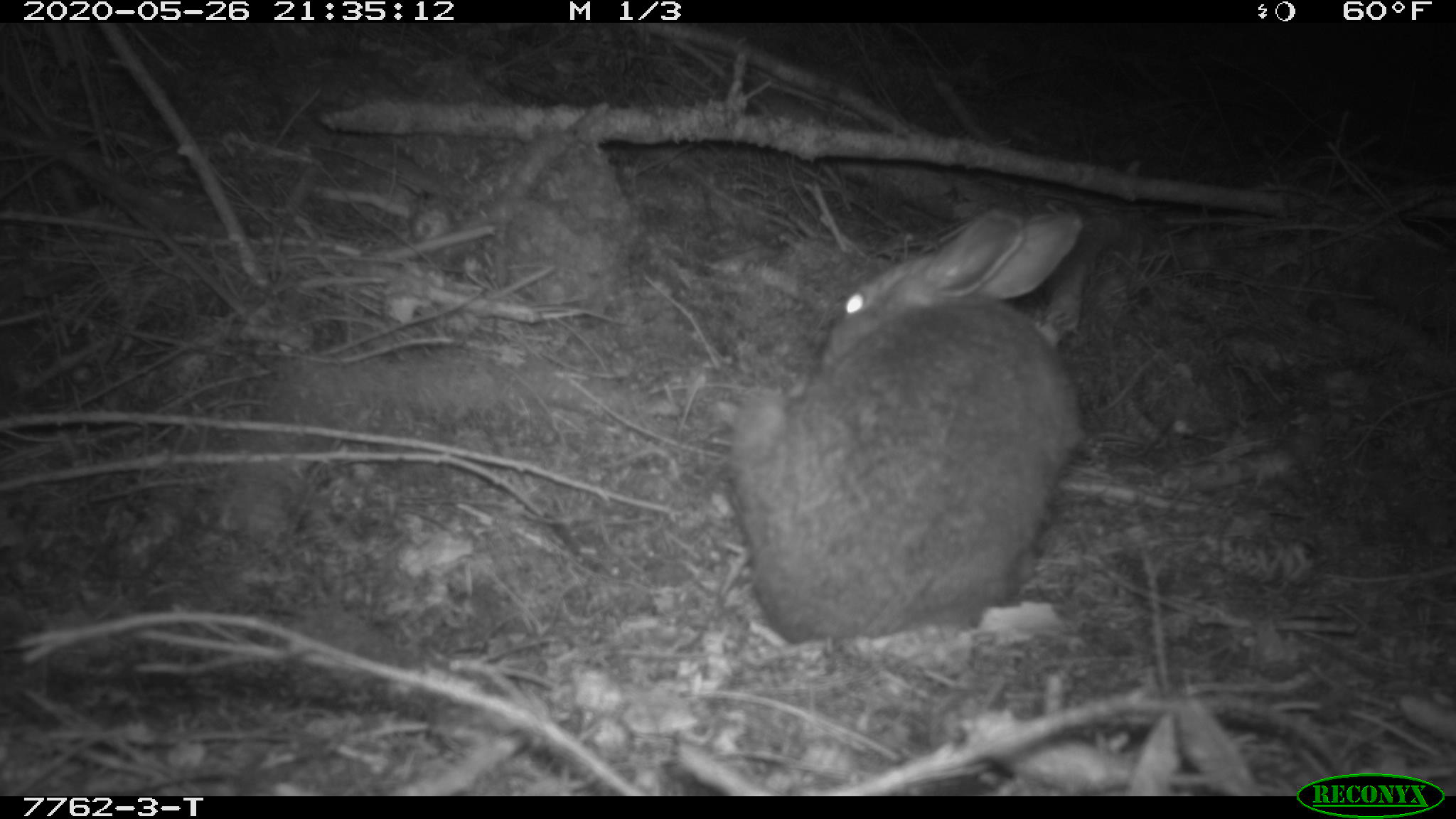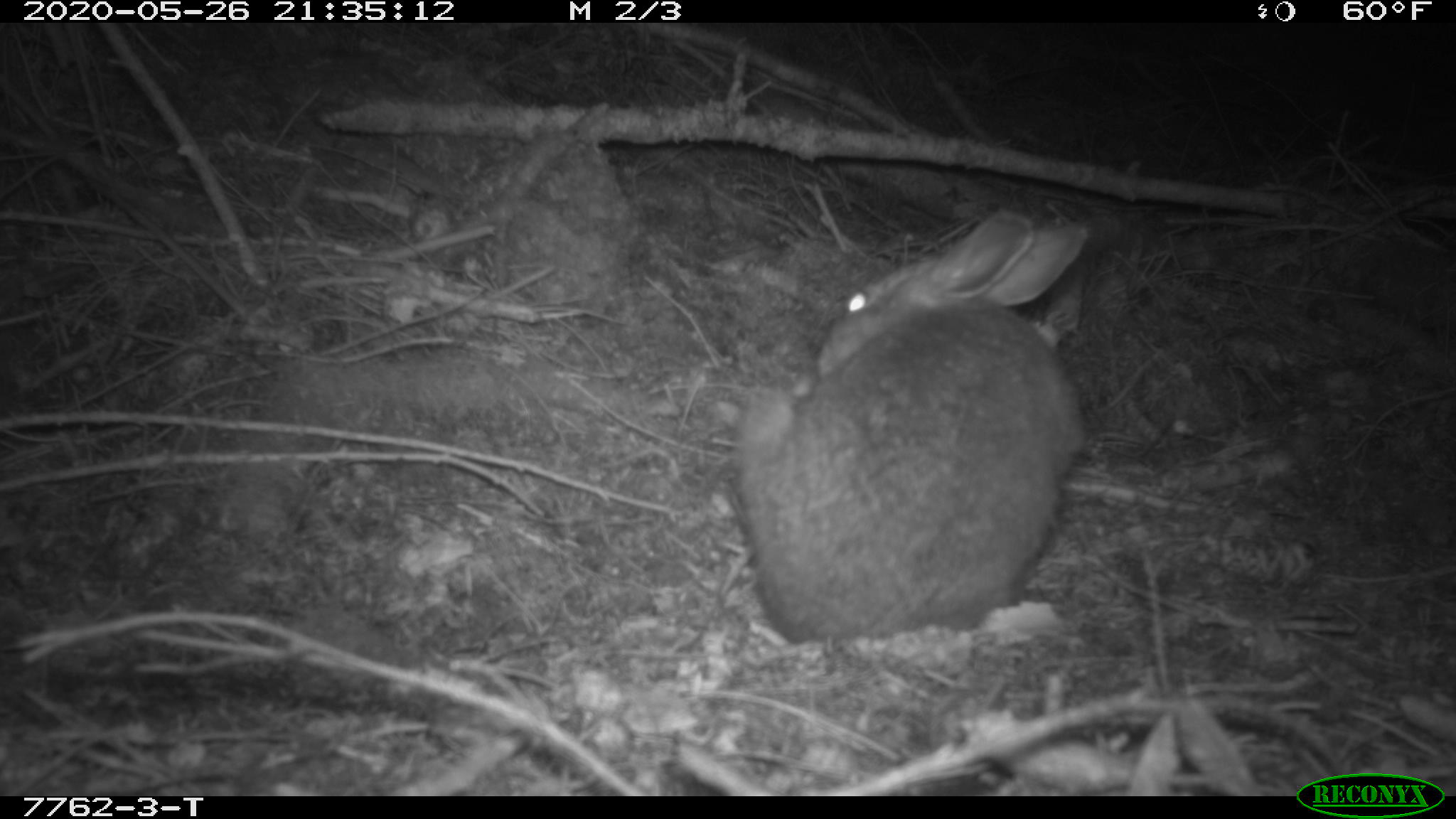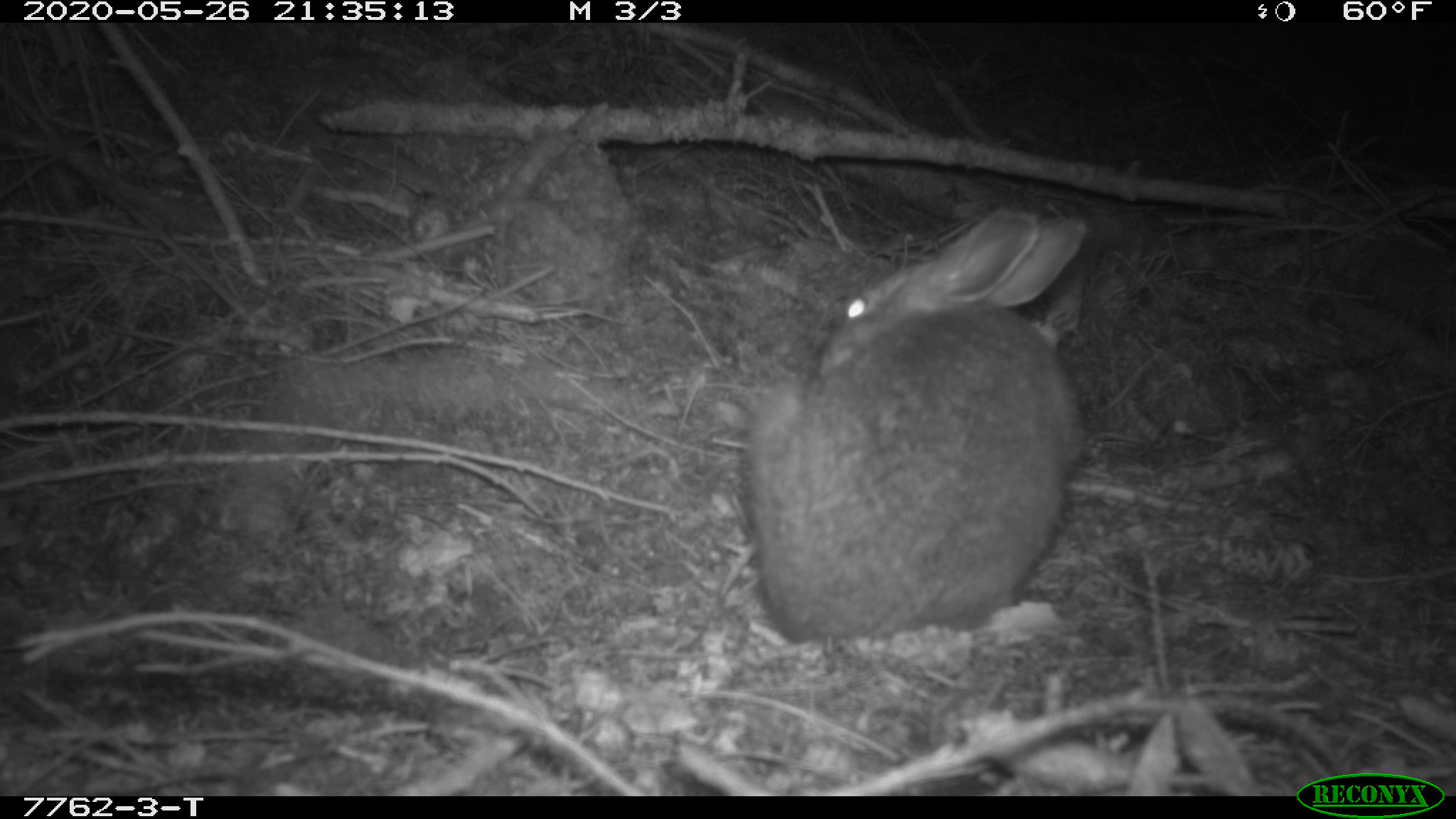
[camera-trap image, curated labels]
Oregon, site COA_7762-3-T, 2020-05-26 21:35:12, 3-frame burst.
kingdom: Animalia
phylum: Chordata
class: Mammalia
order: Lagomorpha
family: Leporidae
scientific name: Leporidae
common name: hares and rabbits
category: leporidae family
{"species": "leporidae family (hares and rabbits) (Leporidae)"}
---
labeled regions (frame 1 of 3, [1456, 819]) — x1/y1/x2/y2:
leporidae family: 726/208/1101/642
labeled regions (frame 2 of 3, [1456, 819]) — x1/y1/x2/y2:
leporidae family: 703/210/1103/644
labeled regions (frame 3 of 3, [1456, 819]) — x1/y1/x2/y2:
leporidae family: 746/204/1092/642